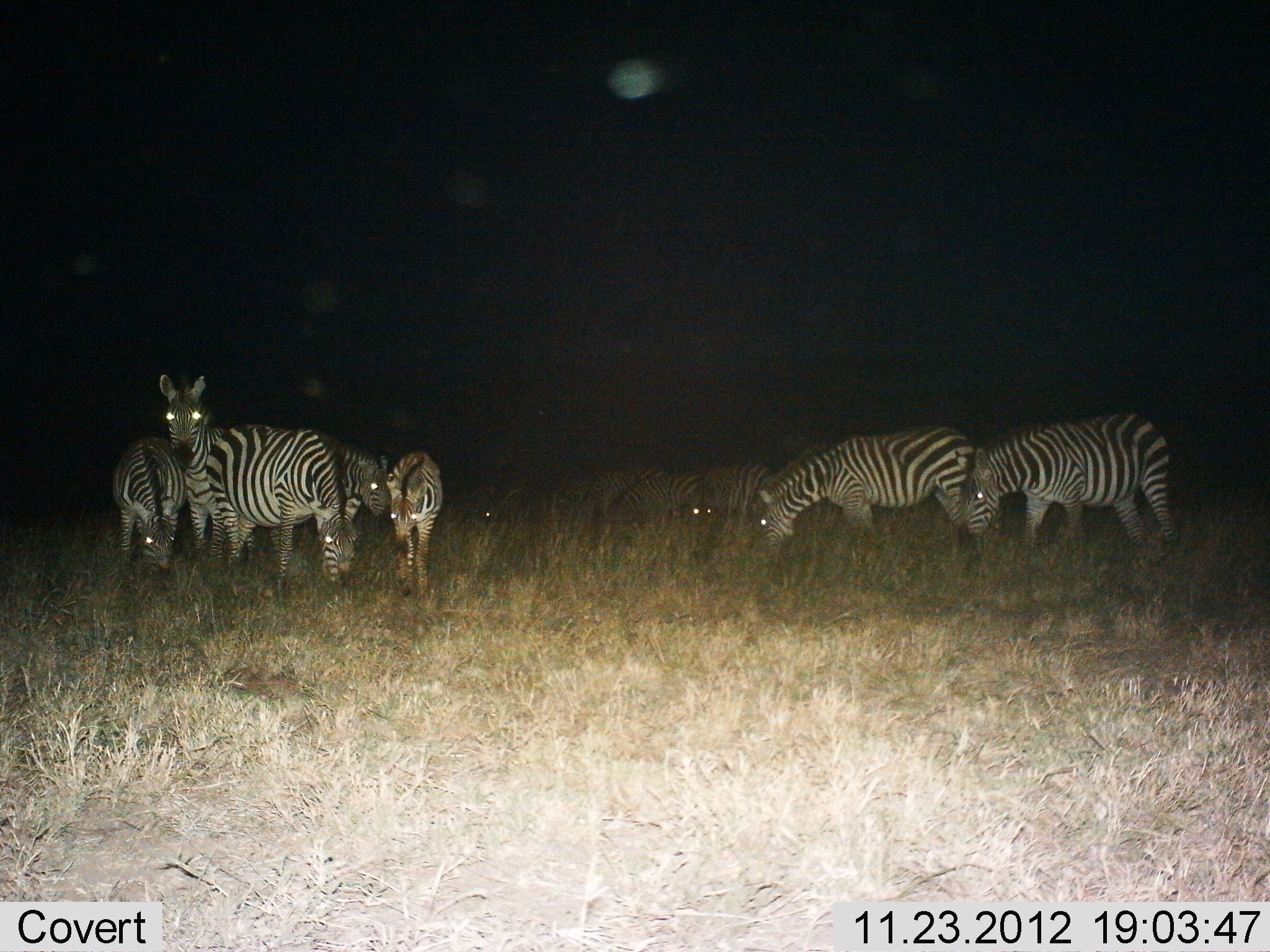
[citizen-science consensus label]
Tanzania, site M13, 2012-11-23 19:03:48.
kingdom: Animalia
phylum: Chordata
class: Mammalia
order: Perissodactyla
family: Equidae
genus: Equus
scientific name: Equus quagga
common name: plains zebra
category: zebra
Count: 10.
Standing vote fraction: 84%.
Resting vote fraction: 5%.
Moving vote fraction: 0%.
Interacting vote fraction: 0%.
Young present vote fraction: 26%.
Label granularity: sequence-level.